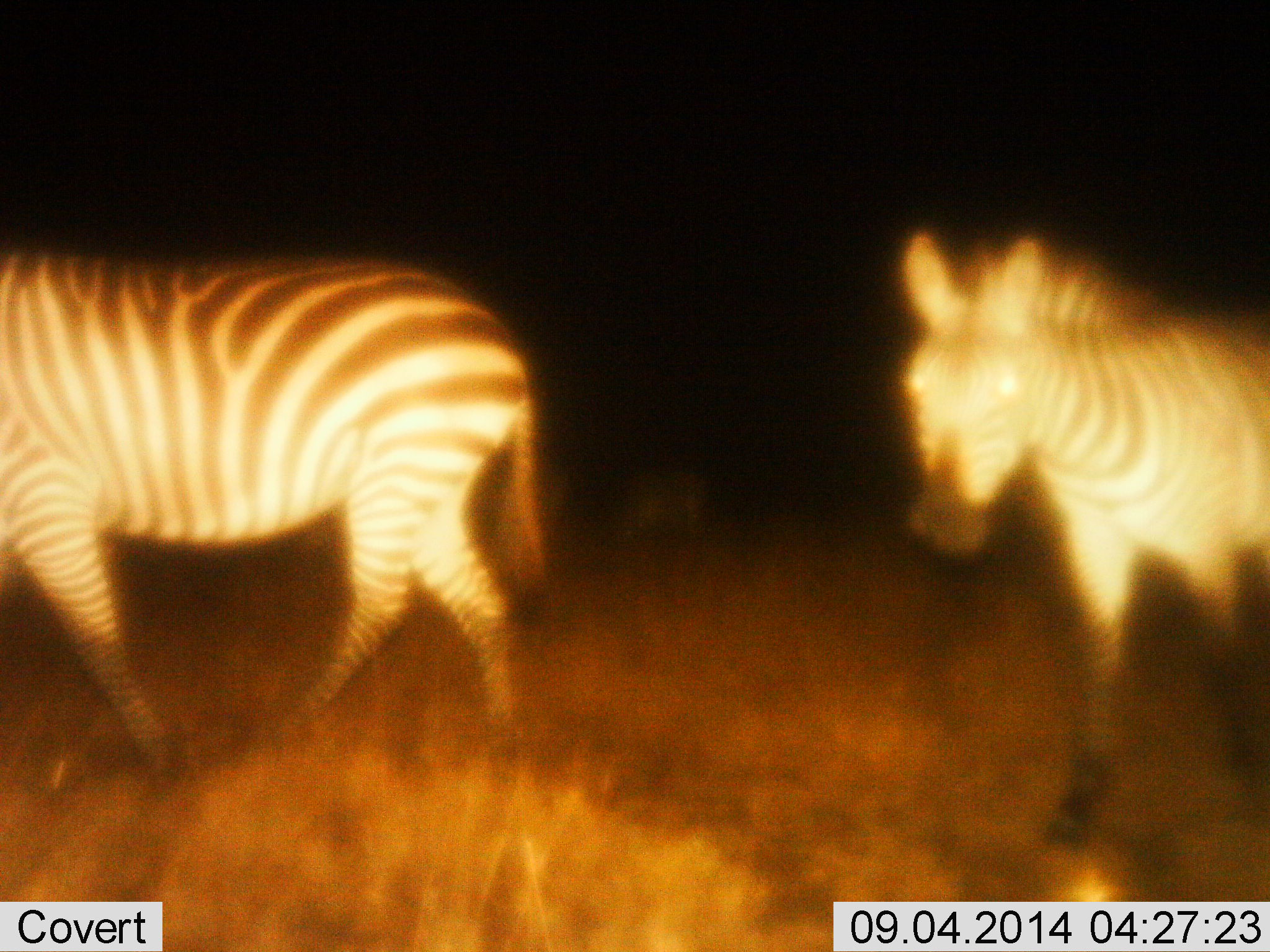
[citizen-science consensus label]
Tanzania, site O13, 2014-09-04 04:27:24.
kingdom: Animalia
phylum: Chordata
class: Mammalia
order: Perissodactyla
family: Equidae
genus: Equus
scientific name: Equus quagga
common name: plains zebra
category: zebra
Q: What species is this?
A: Zebra (plains zebra) (Equus quagga).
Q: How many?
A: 2.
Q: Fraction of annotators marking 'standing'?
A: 40%.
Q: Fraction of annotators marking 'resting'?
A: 0%.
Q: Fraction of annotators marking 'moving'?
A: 80%.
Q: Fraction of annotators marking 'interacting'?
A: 0%.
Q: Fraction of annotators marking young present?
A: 0%.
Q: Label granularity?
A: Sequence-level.